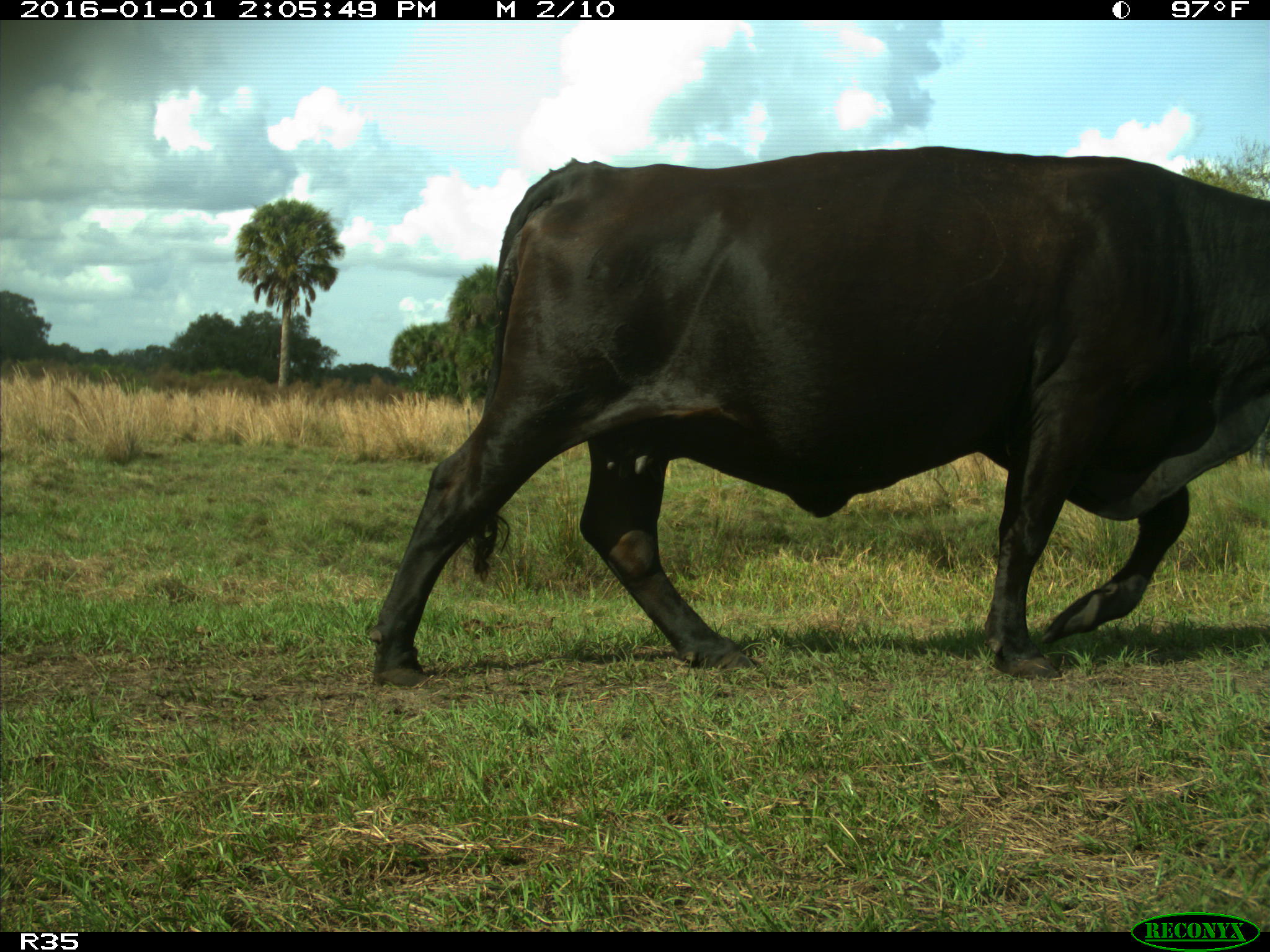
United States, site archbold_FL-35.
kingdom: Animalia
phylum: Chordata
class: Mammalia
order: Artiodactyla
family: Bovidae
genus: Bos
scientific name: Bos taurus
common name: domestic cow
Bos taurus (domestic cow).